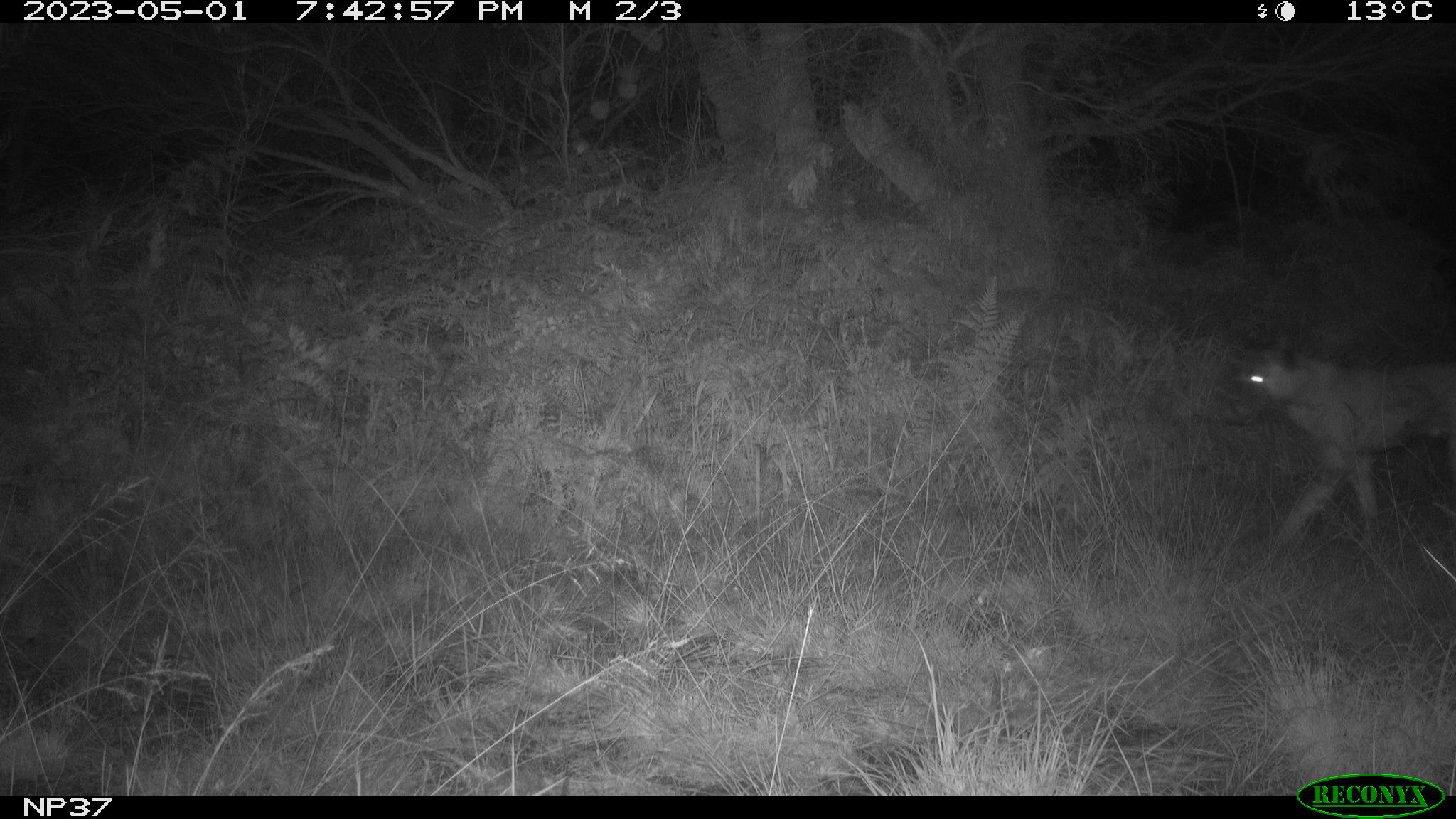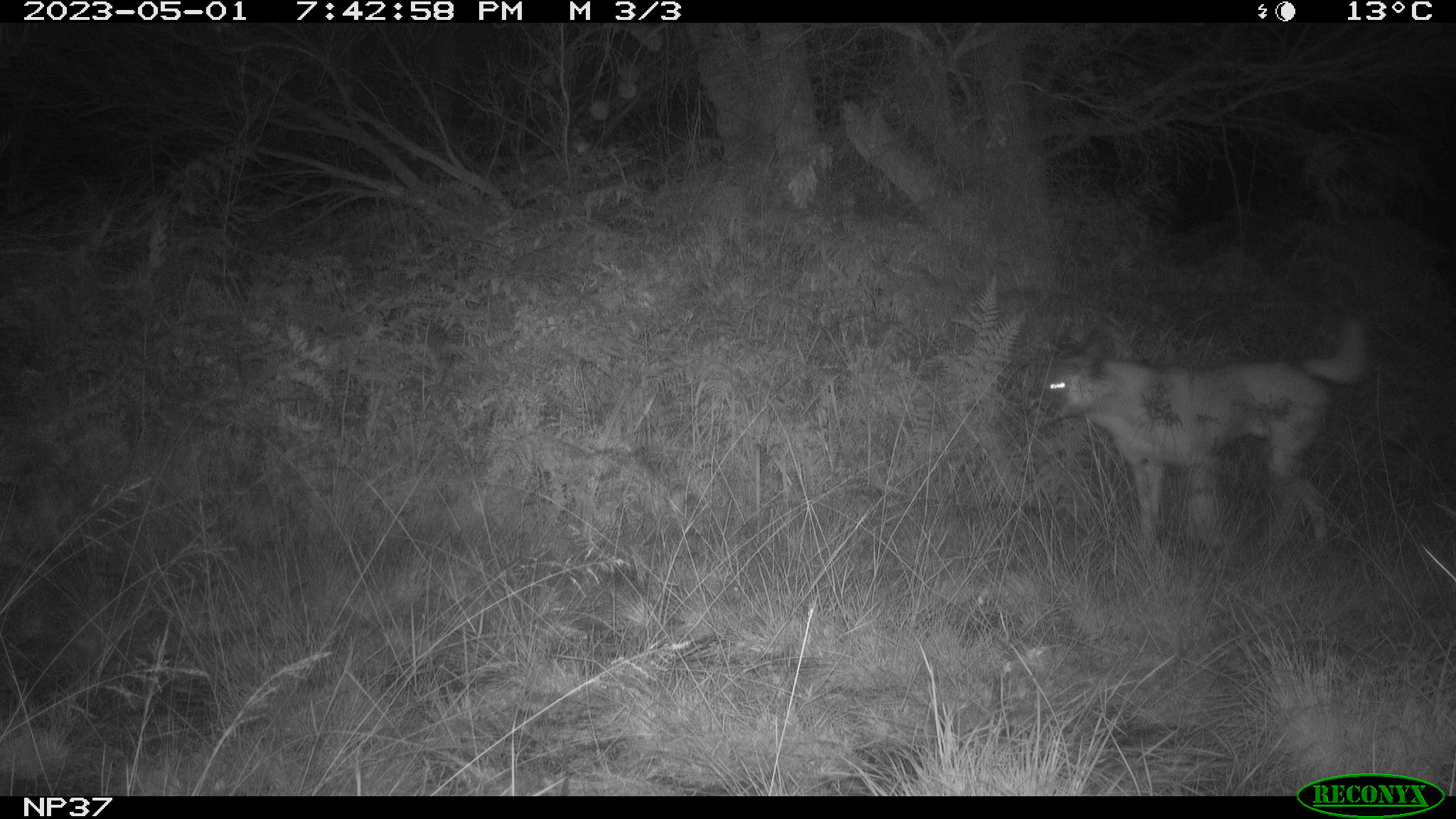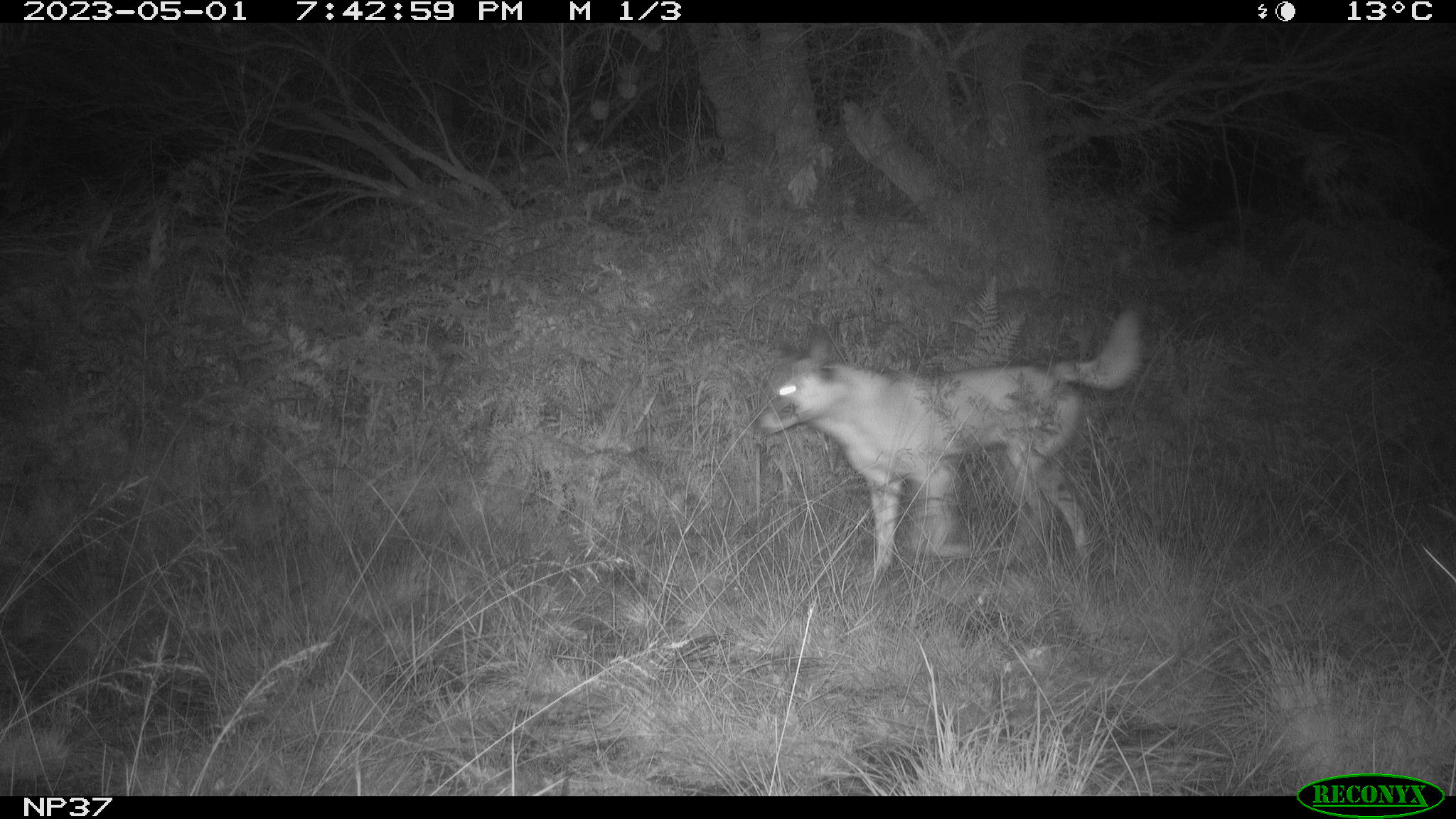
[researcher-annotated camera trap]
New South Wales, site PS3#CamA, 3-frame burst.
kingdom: Animalia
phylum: Chordata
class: Mammalia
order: Carnivora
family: Canidae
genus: Canis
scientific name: Canis familiaris dingo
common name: dingo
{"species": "dingo (Canis familiaris dingo)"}